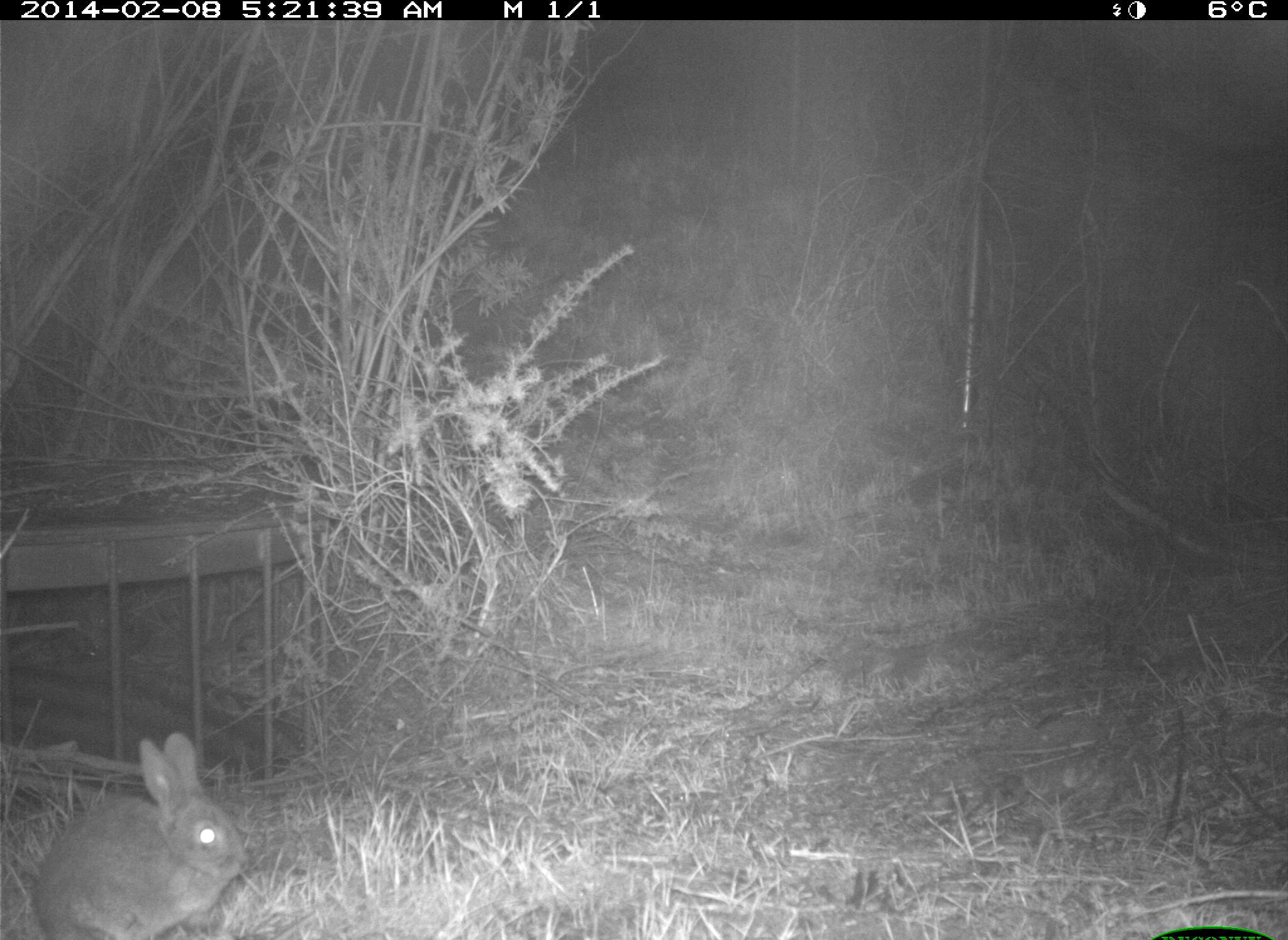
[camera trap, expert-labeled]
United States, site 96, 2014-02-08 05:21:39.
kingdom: Animalia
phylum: Chordata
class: Mammalia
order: Lagomorpha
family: Leporidae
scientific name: Leporidae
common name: rabbits and hares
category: rabbit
Rabbit (rabbits and hares) (Leporidae).